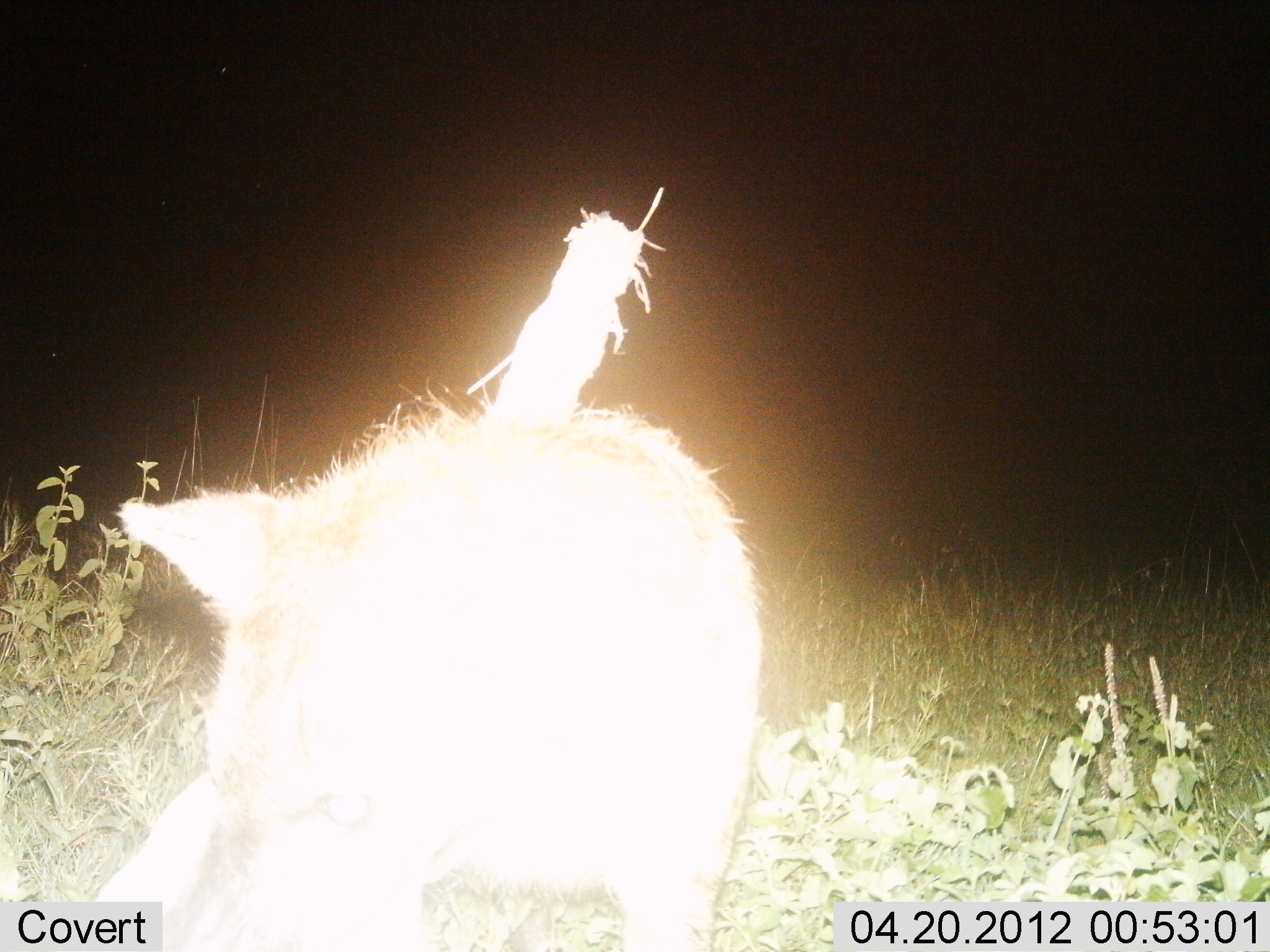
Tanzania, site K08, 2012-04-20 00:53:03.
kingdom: Animalia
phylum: Chordata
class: Mammalia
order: Carnivora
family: Hyaenidae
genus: Crocuta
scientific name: Crocuta crocuta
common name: spotted hyena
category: hyenaspotted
Hyenaspotted (spotted hyena) (Crocuta crocuta), count 1. Behavior (volunteer vote fractions): standing 88%, resting 0%, moving 12%, interacting 0%. Young present (vote fraction): 0%. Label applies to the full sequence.